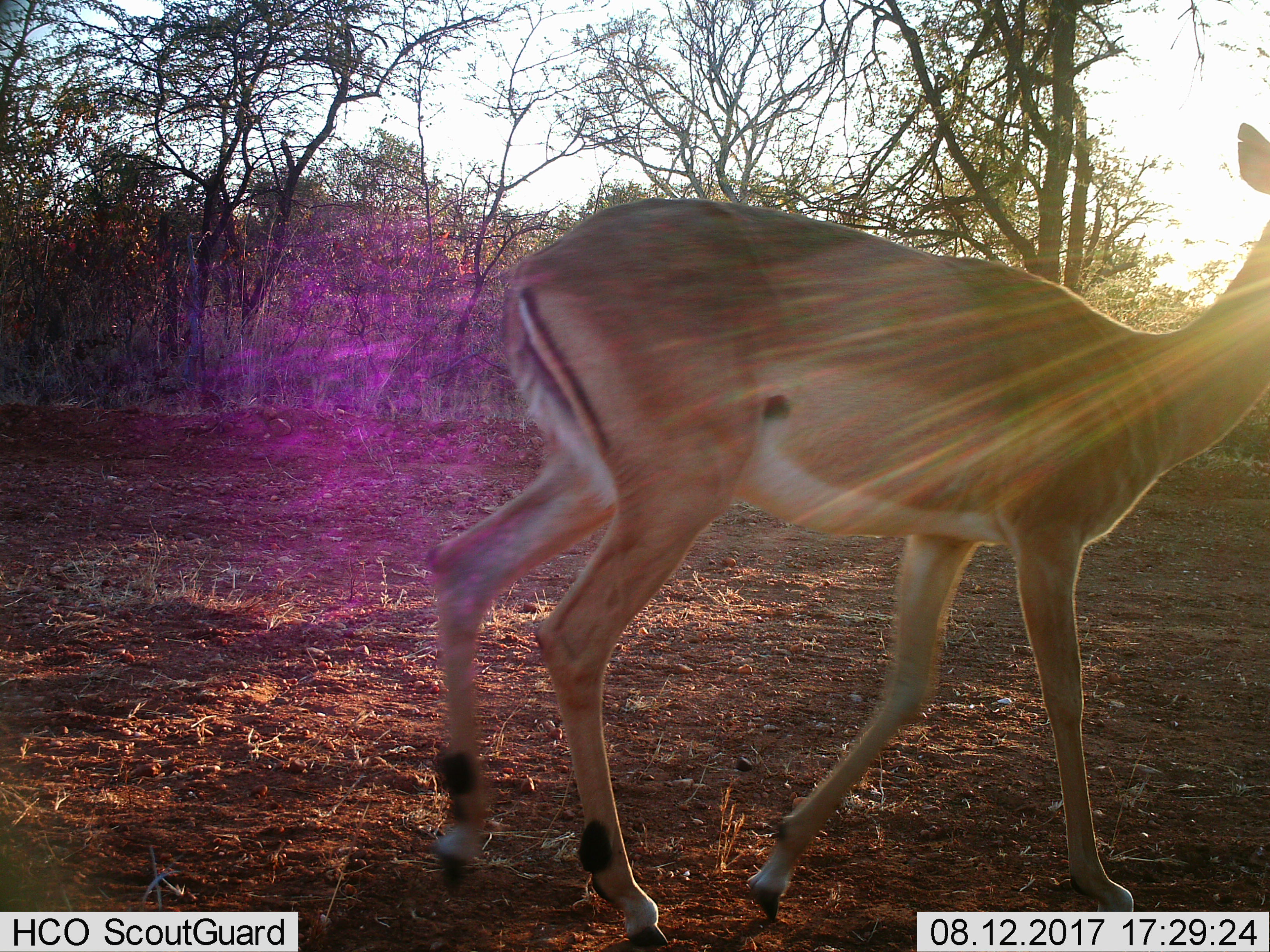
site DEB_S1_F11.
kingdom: Animalia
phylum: Chordata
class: Mammalia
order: Artiodactyla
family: Bovidae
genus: Aepyceros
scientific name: Aepyceros melampus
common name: impala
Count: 1.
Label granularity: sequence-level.